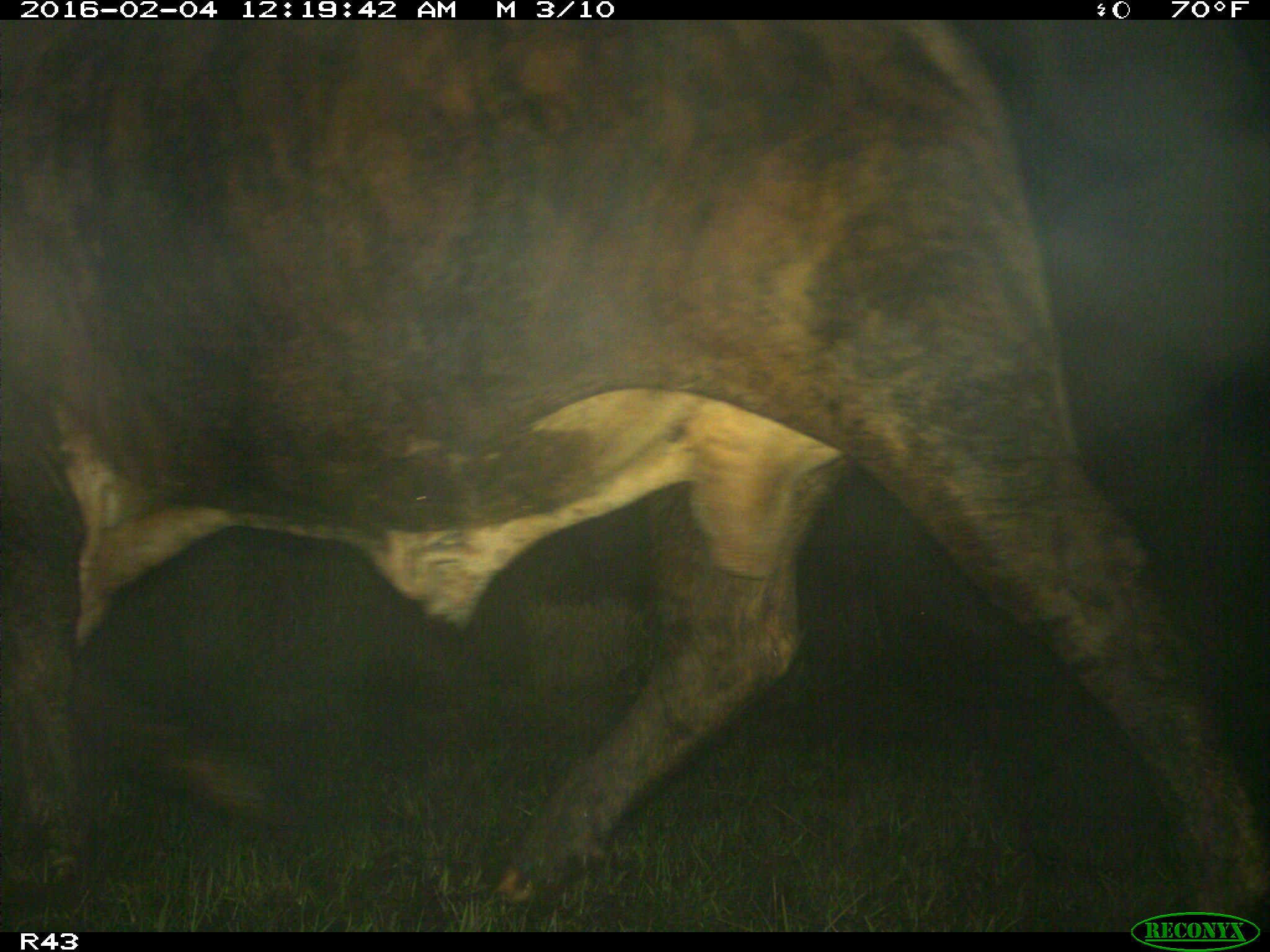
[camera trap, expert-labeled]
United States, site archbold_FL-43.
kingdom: Animalia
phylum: Chordata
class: Mammalia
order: Artiodactyla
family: Bovidae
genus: Bos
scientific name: Bos taurus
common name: domestic cow